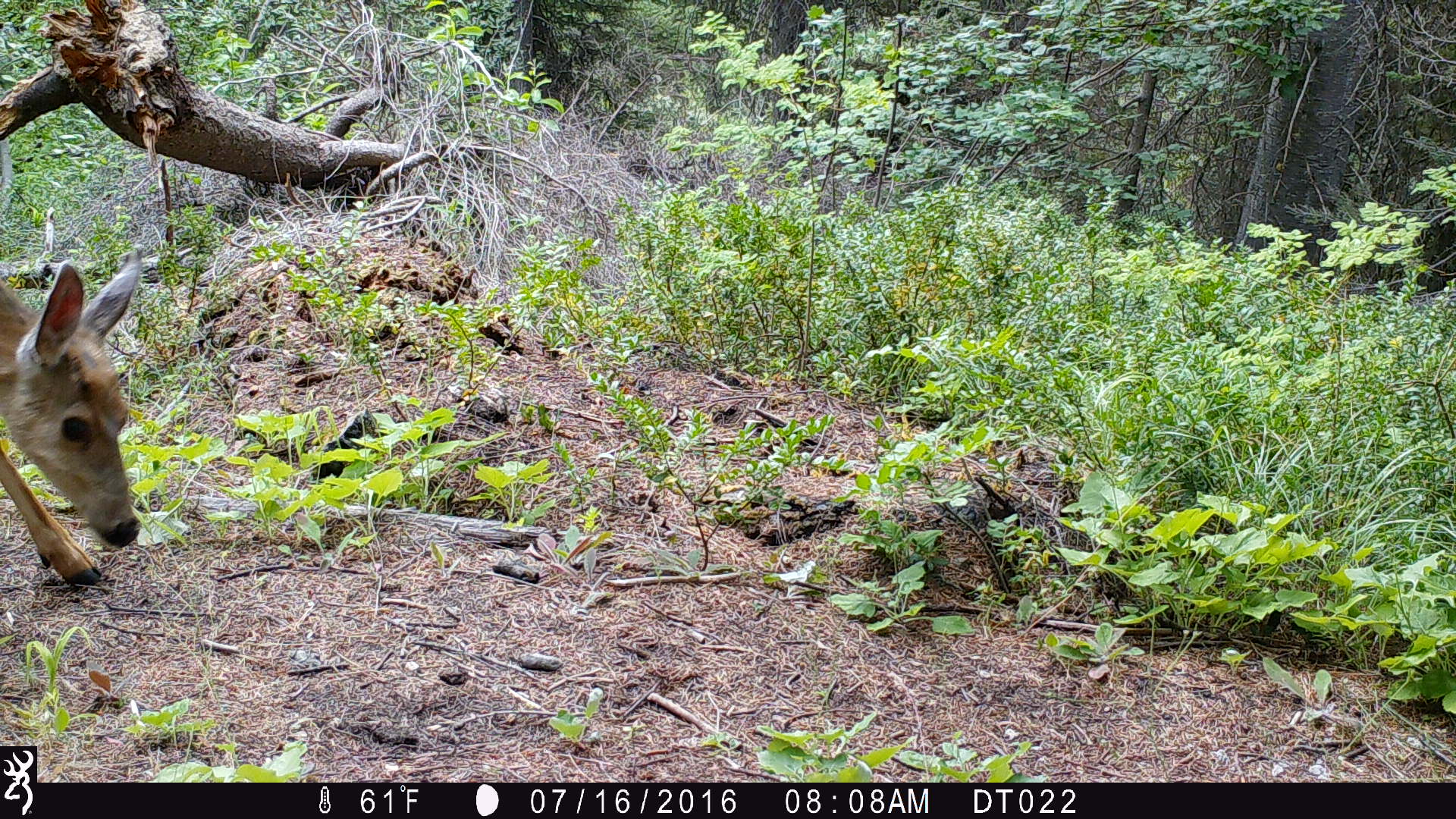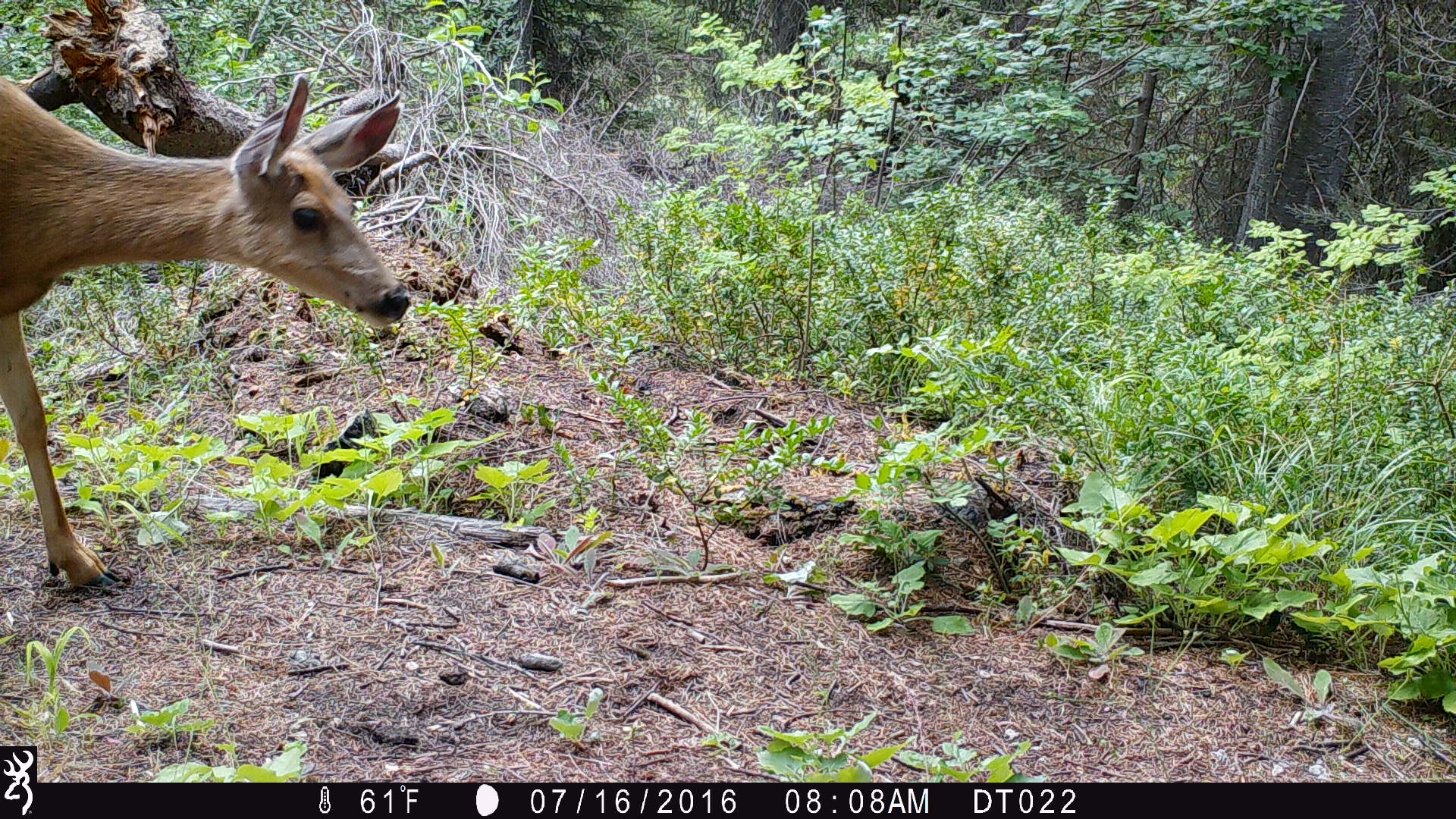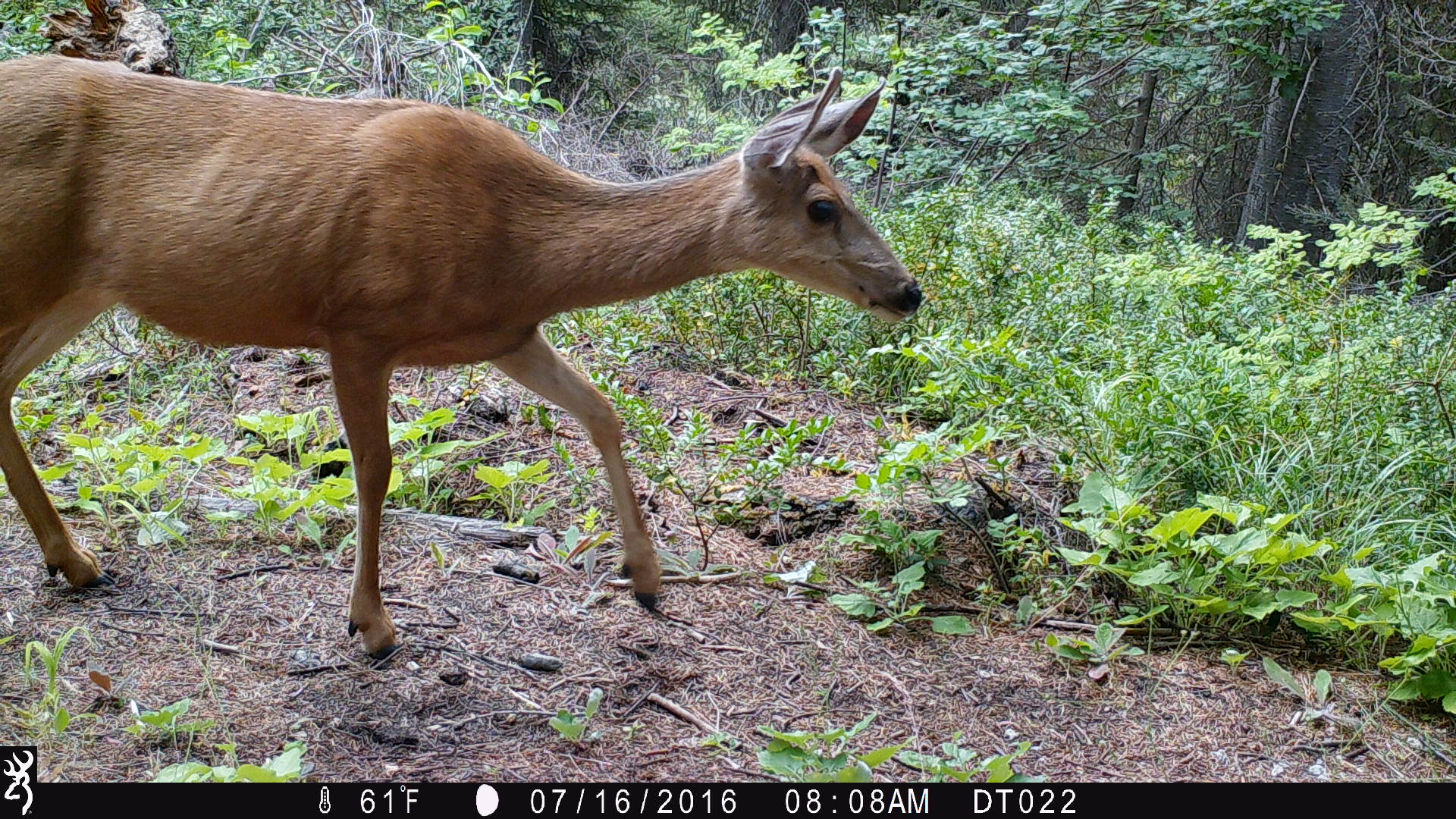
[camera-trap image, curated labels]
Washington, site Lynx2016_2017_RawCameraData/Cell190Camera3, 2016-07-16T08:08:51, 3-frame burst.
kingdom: Animalia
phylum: Chordata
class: Mammalia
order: Artiodactyla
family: Cervidae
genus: Odocoileus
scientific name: Odocoileus hemionus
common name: mule deer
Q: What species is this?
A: Odocoileus hemionus (mule deer).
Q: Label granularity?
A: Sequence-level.